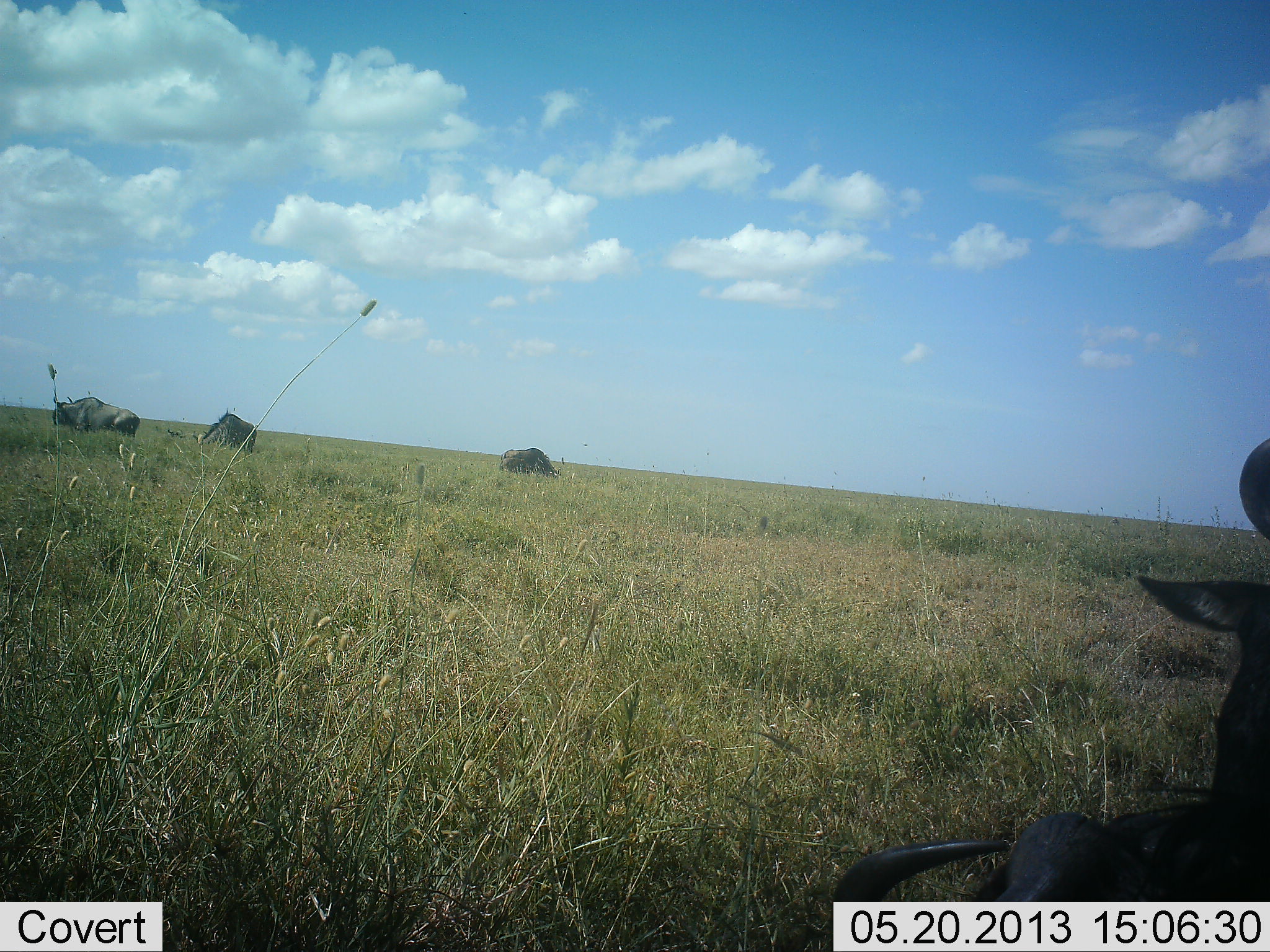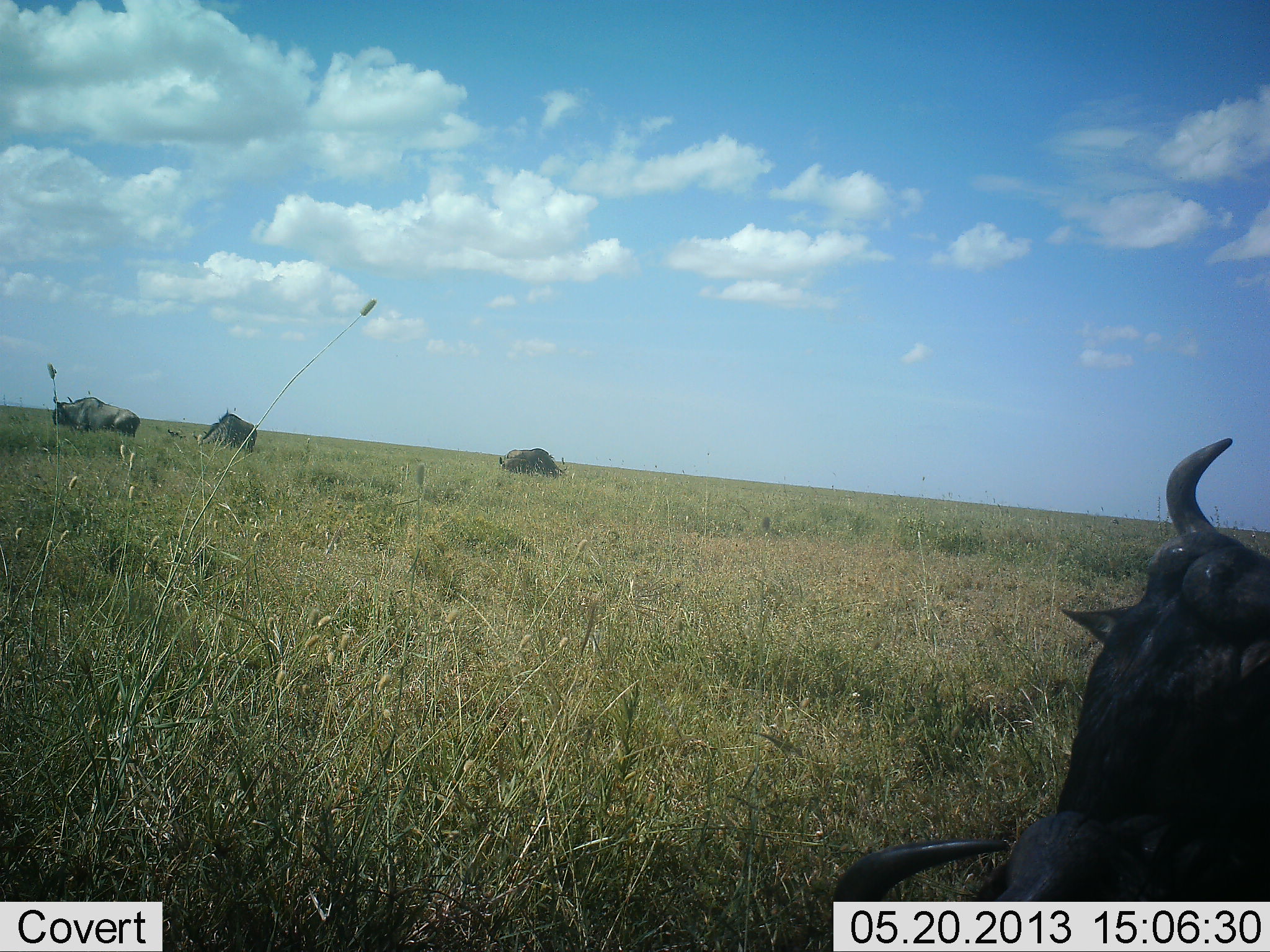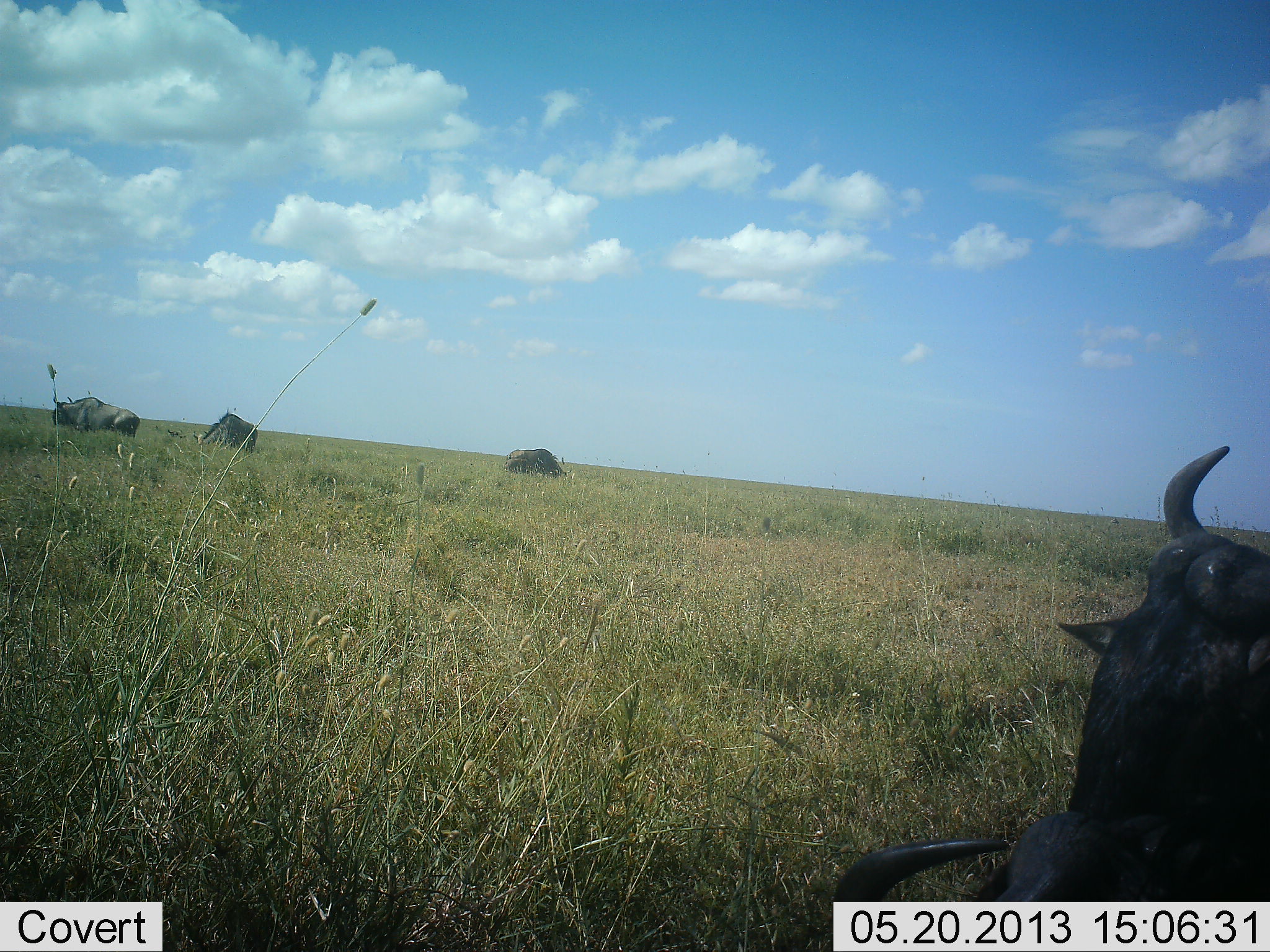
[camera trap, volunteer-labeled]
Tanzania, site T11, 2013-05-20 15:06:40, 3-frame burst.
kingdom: Animalia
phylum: Chordata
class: Mammalia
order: Artiodactyla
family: Bovidae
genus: Connochaetes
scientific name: Connochaetes taurinus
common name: blue wildebeest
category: wildebeest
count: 5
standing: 80%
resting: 80%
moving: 30%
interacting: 10%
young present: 10%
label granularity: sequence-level